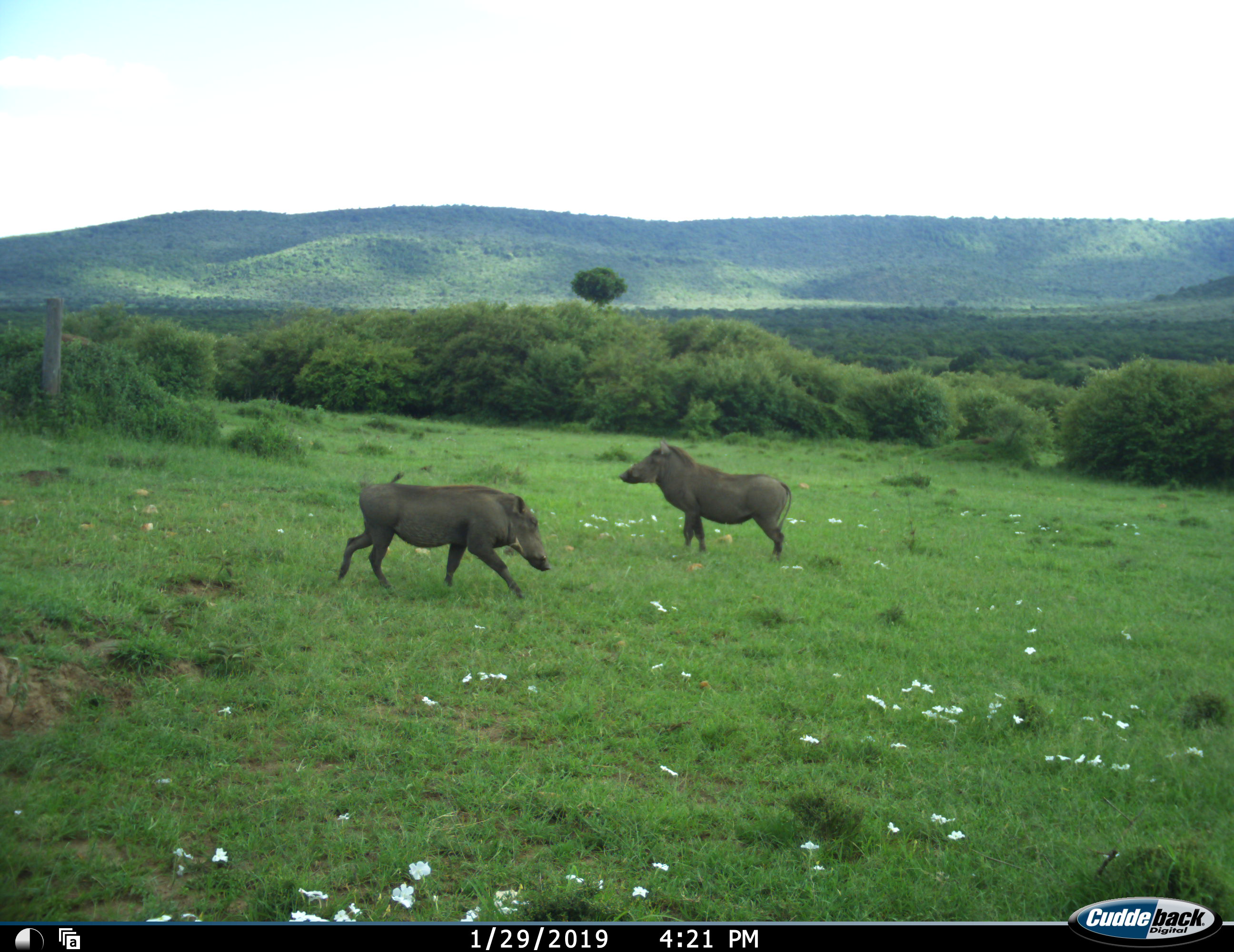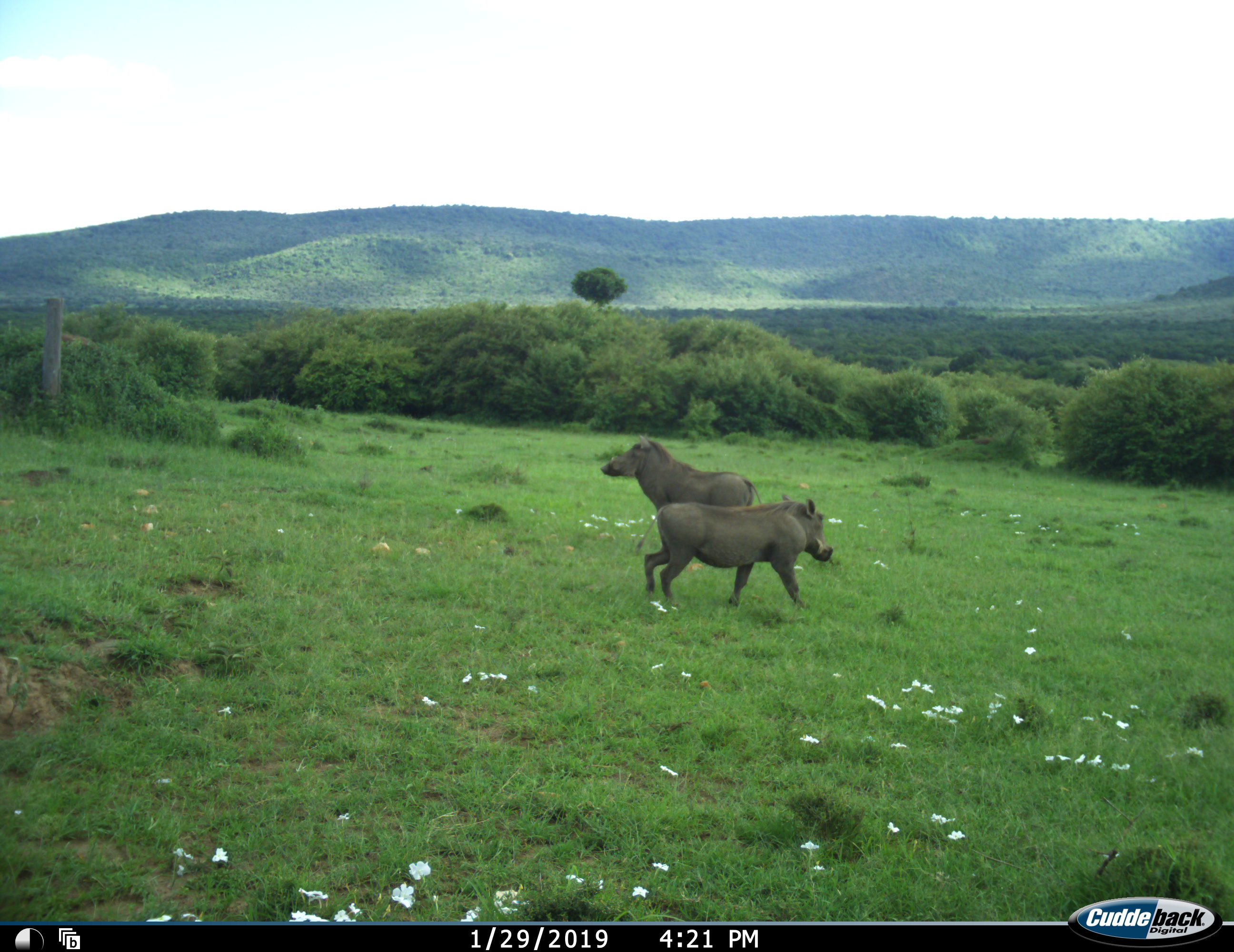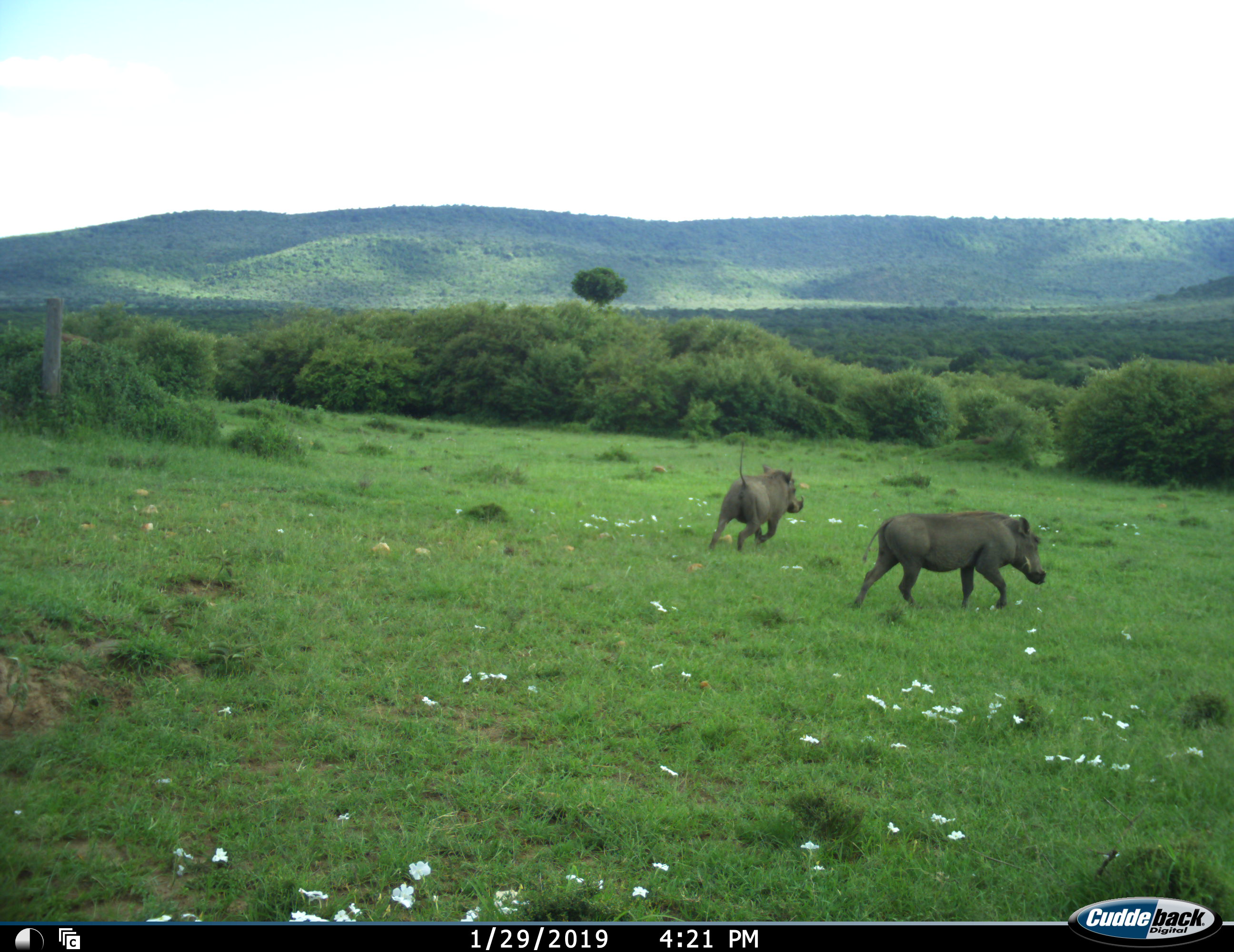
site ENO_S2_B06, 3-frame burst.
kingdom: Animalia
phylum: Chordata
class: Mammalia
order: Artiodactyla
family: Suidae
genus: Phacochoerus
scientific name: Phacochoerus africanus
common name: warthog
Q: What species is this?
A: Warthog (Phacochoerus africanus).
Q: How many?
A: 2.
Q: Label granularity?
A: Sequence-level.